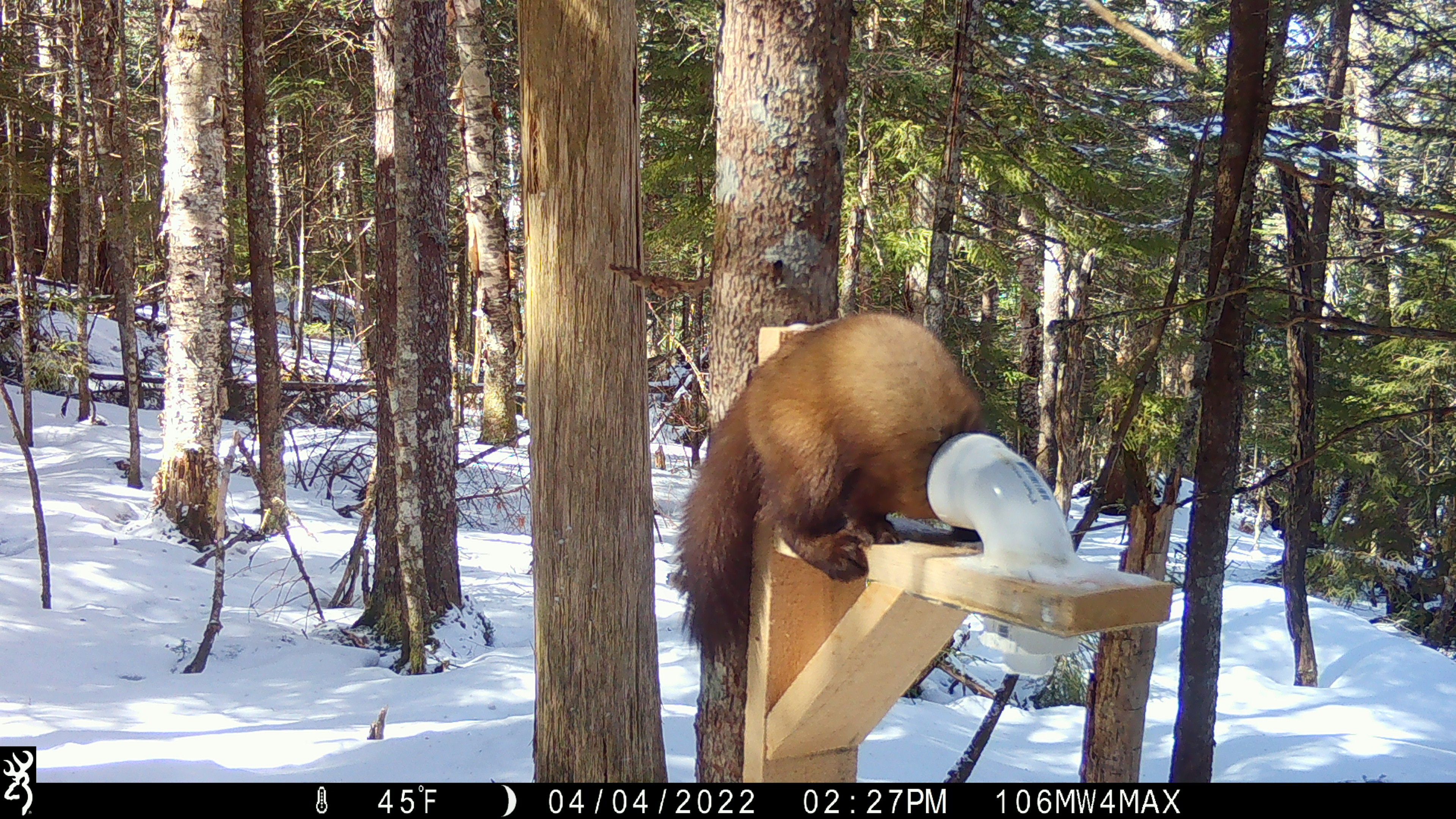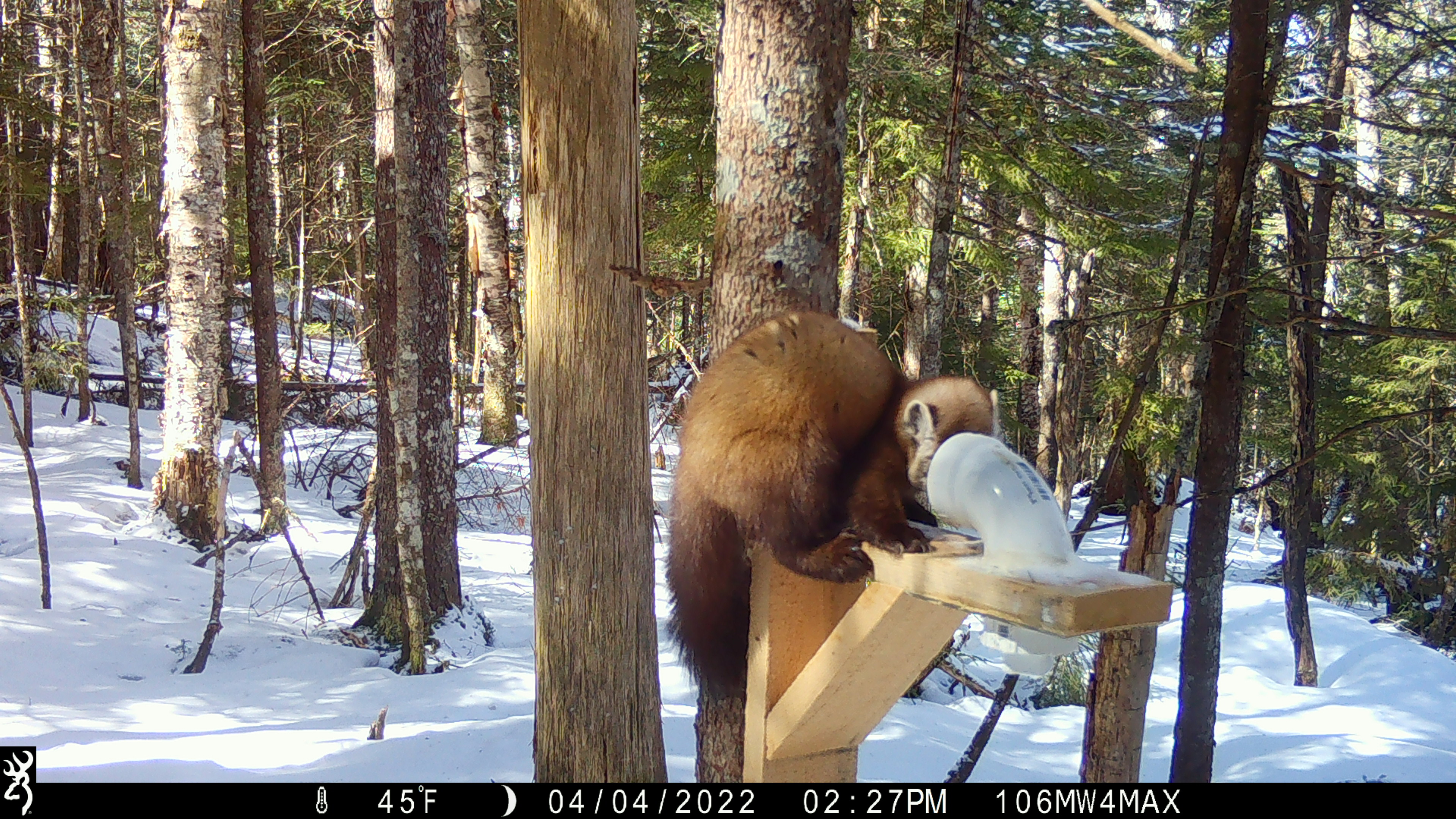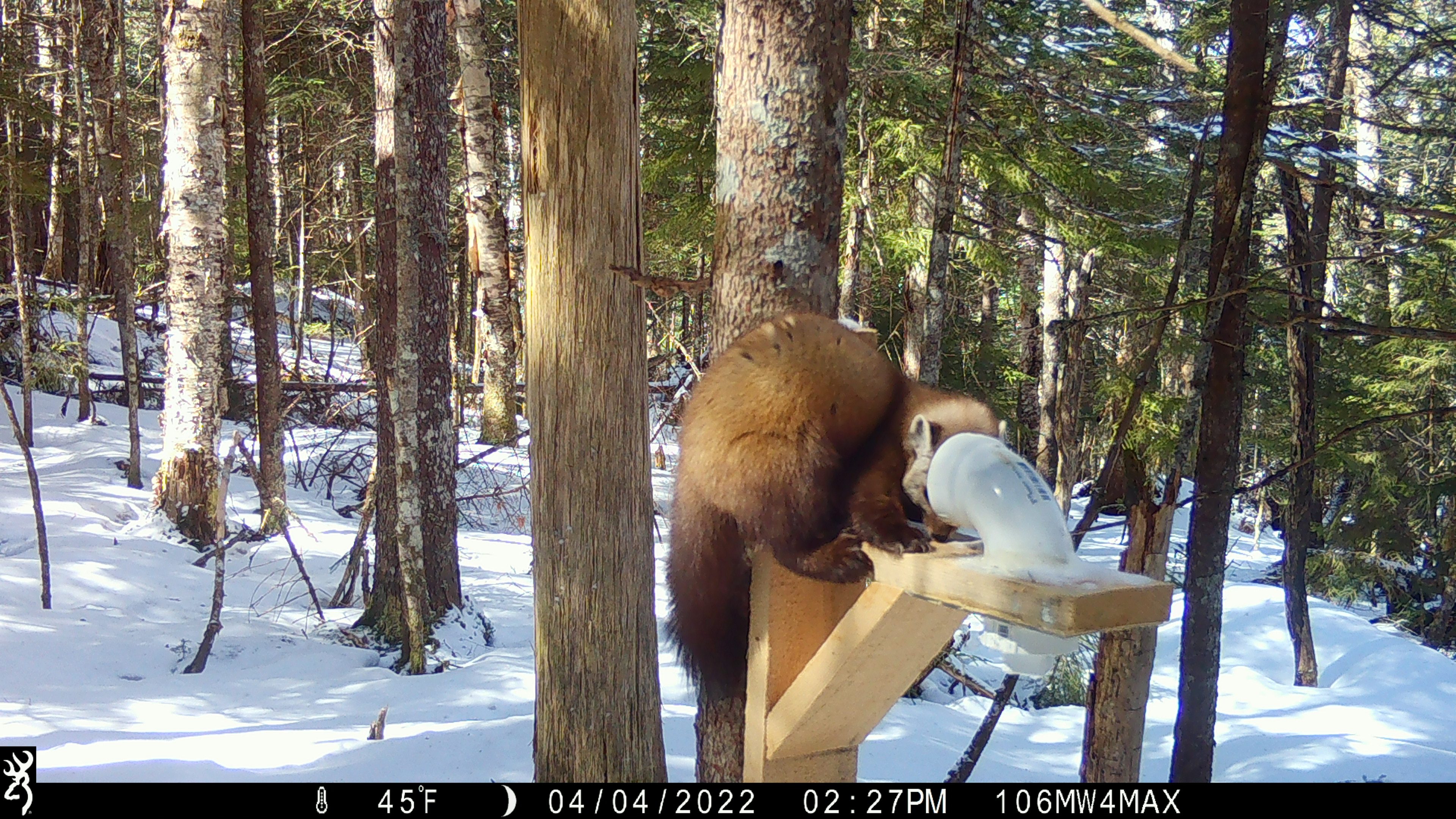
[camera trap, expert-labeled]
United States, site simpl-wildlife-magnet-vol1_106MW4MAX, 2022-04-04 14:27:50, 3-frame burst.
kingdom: Animalia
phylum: Chordata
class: Mammalia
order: Carnivora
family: Mustelidae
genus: Martes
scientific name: Martes americana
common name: american marten